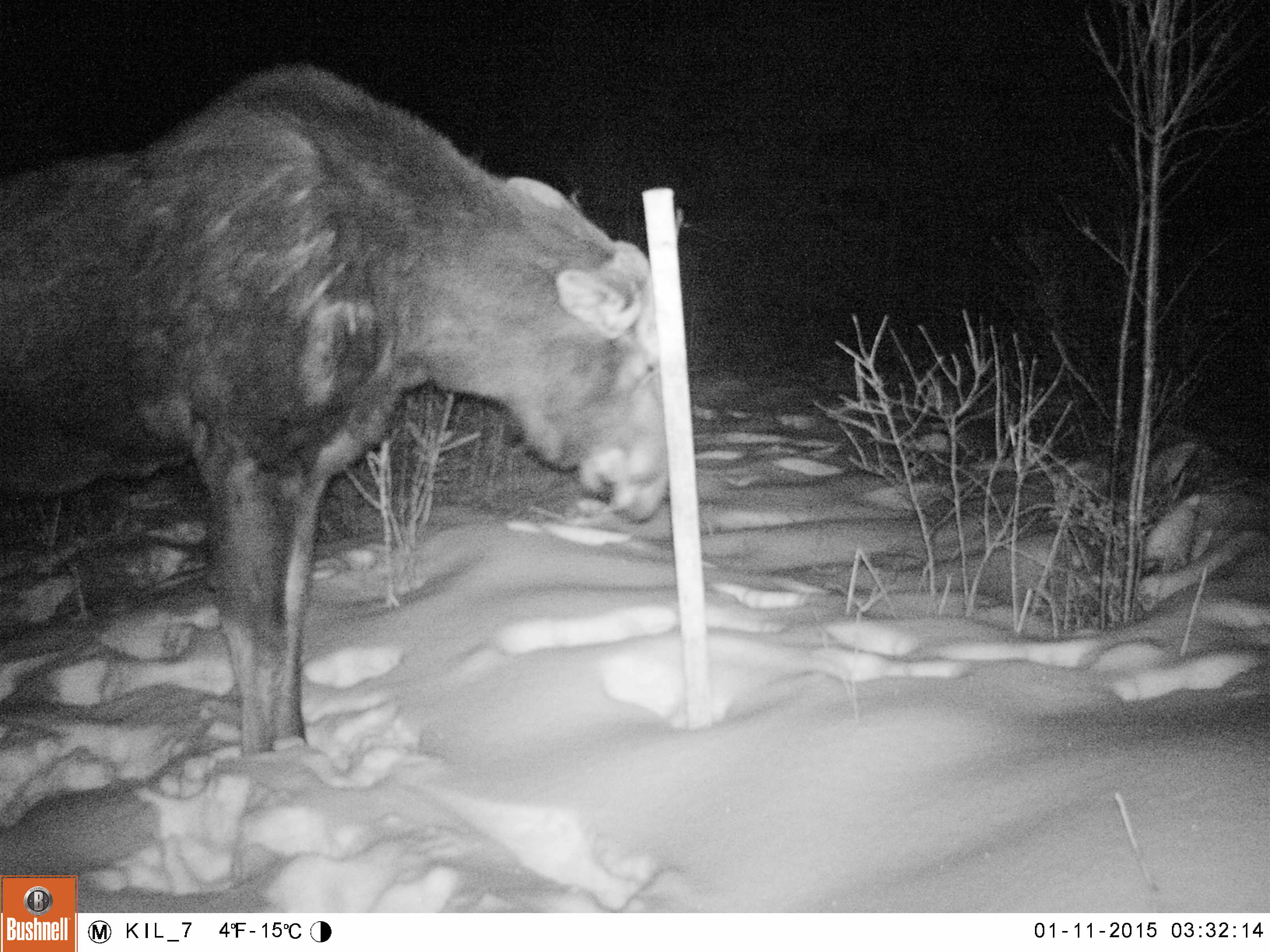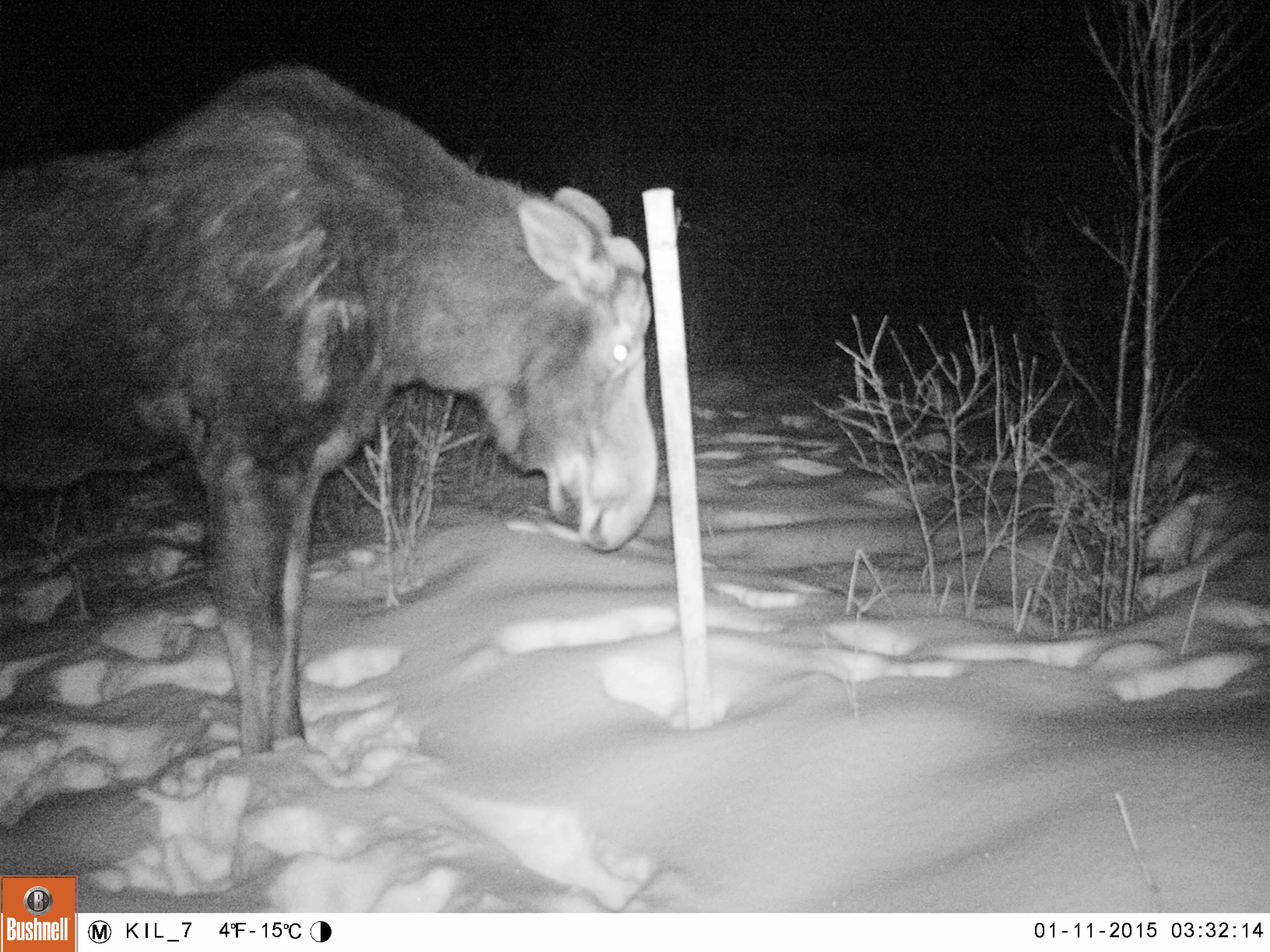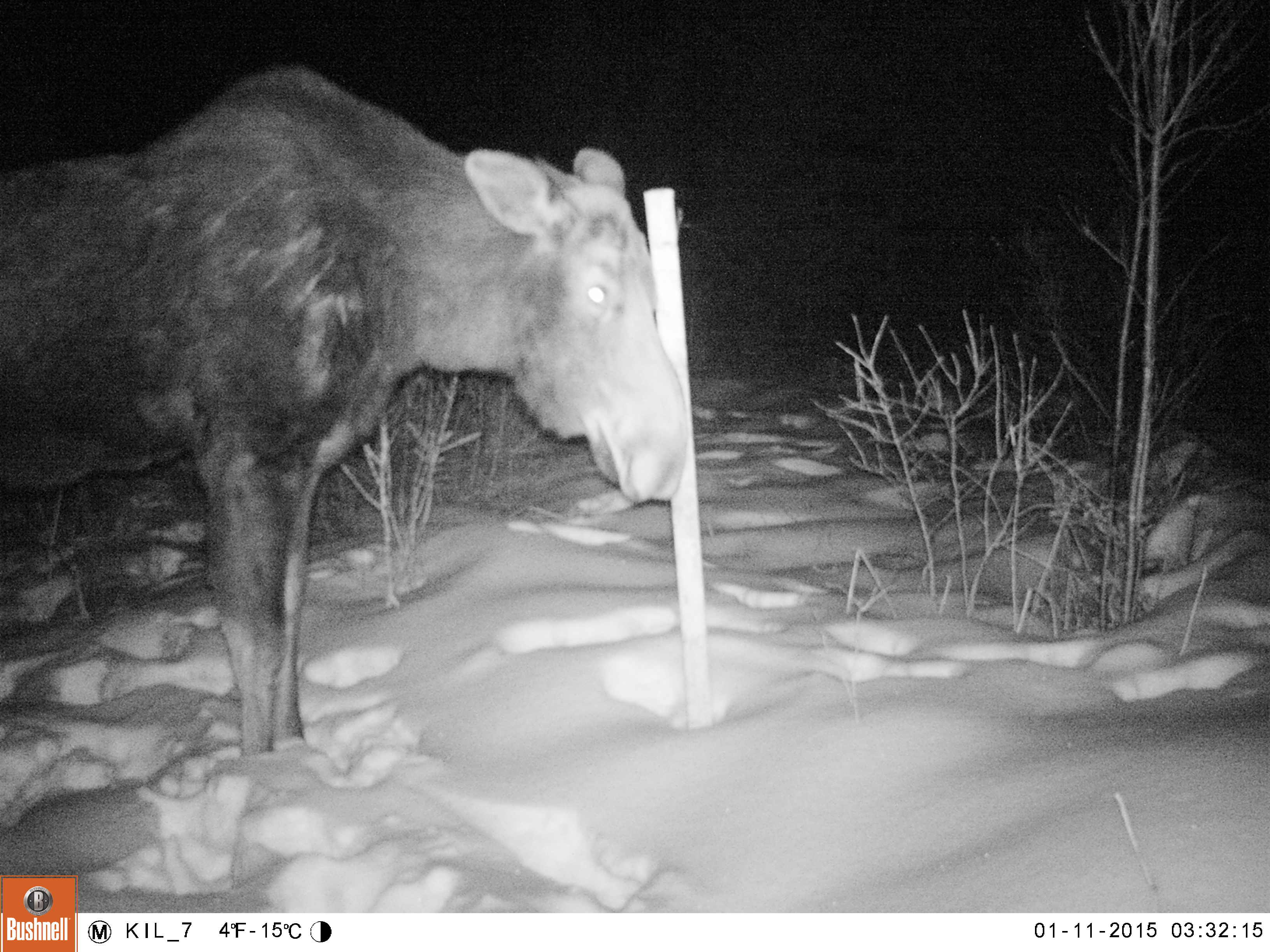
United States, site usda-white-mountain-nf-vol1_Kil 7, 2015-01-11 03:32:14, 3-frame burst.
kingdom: Animalia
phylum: Chordata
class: Mammalia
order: Artiodactyla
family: Cervidae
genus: Alces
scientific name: Alces alces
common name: moose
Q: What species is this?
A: Moose (Alces alces).